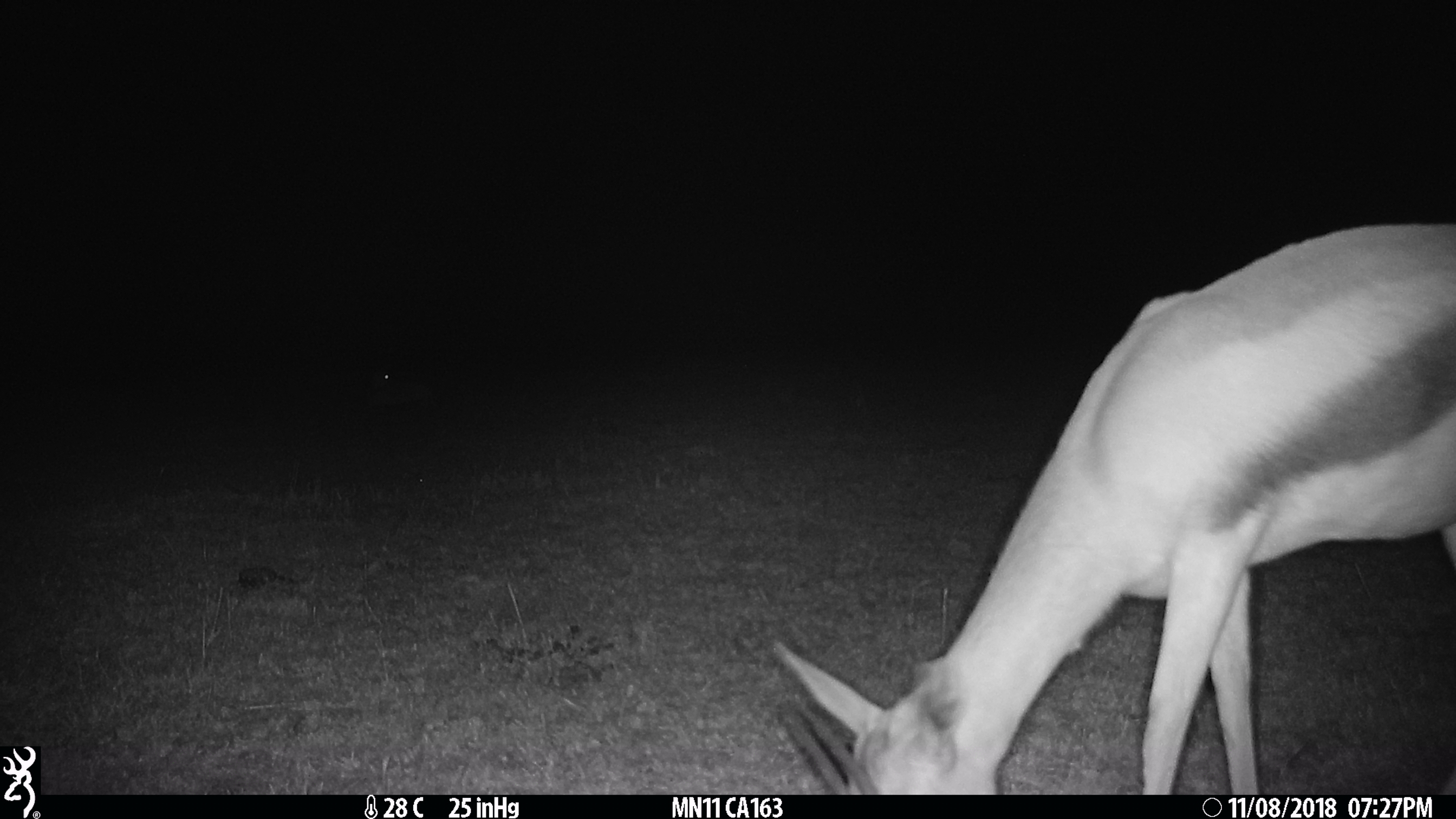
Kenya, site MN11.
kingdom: Animalia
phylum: Chordata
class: Mammalia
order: Artiodactyla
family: Bovidae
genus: Eudorcas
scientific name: Eudorcas thomsonii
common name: thomon's gazelle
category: gazelle thomsons